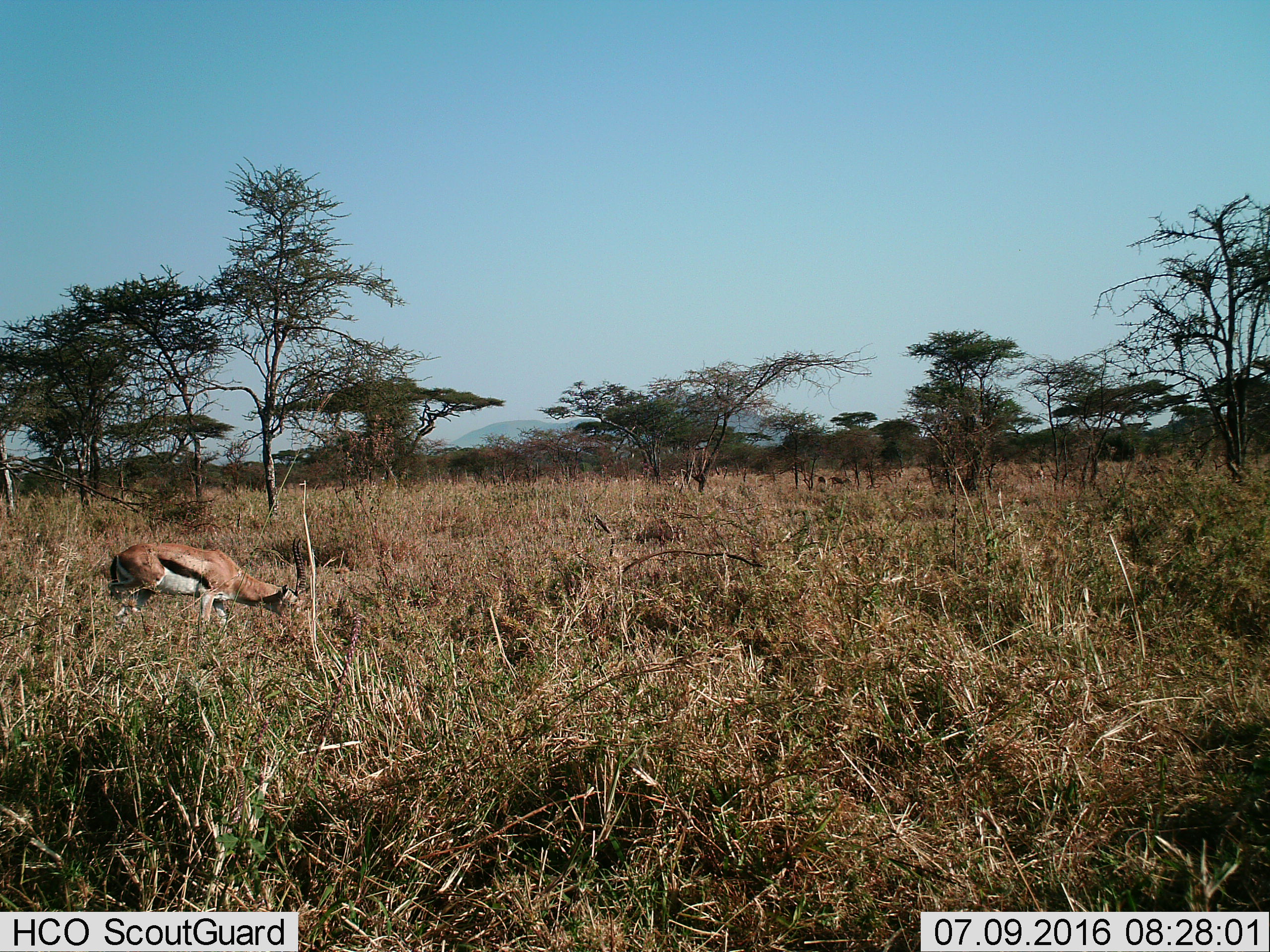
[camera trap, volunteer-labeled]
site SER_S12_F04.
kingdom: Animalia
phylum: Chordata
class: Mammalia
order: Artiodactyla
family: Bovidae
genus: Eudorcas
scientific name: Eudorcas thomsonii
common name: thomson's gazelle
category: gazellethomsons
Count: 1.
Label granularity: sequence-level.